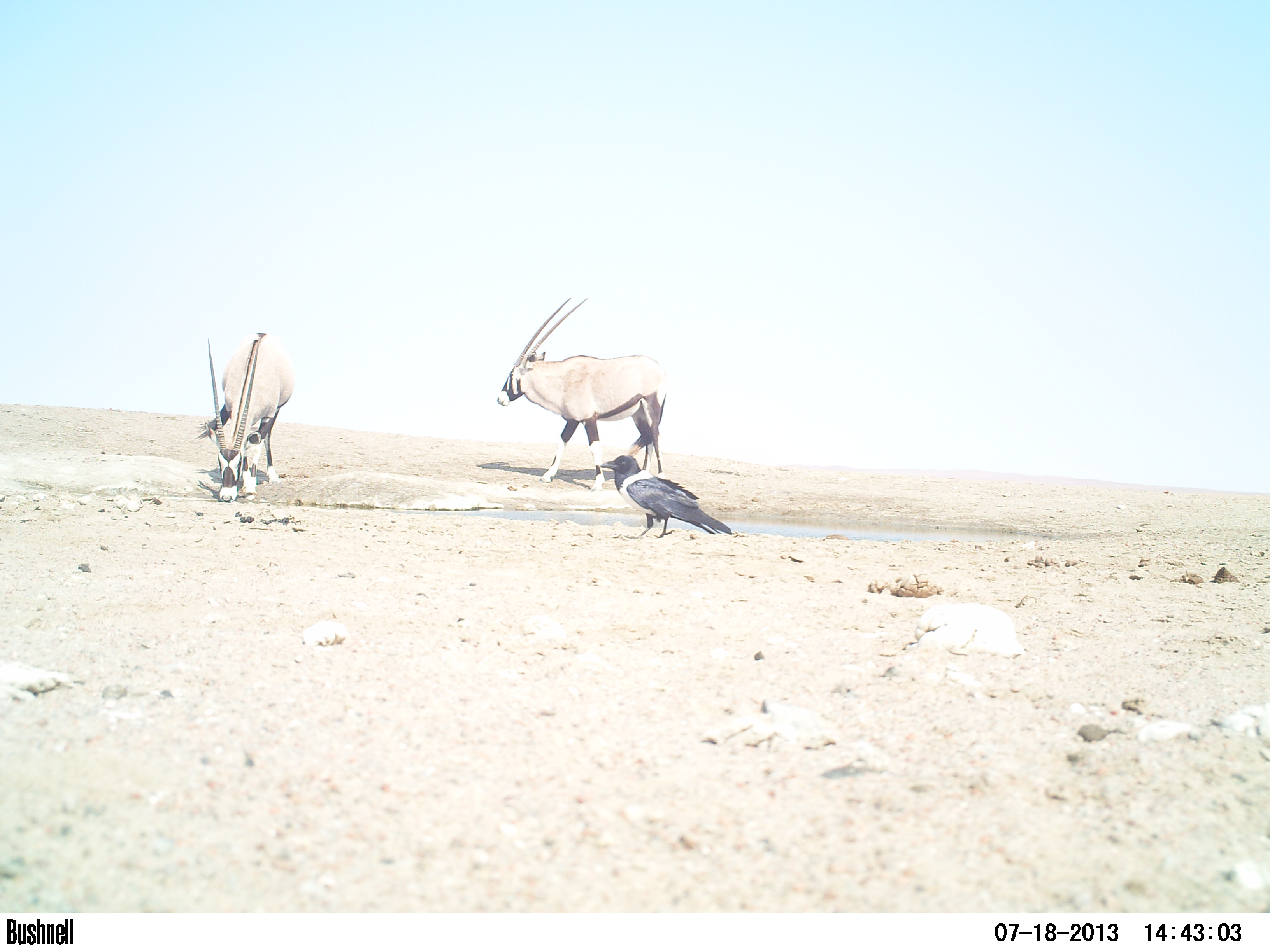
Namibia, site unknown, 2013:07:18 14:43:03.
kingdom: Animalia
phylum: Chordata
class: Mammalia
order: Artiodactyla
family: Bovidae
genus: Oryx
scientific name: Oryx gazella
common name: gemsbok